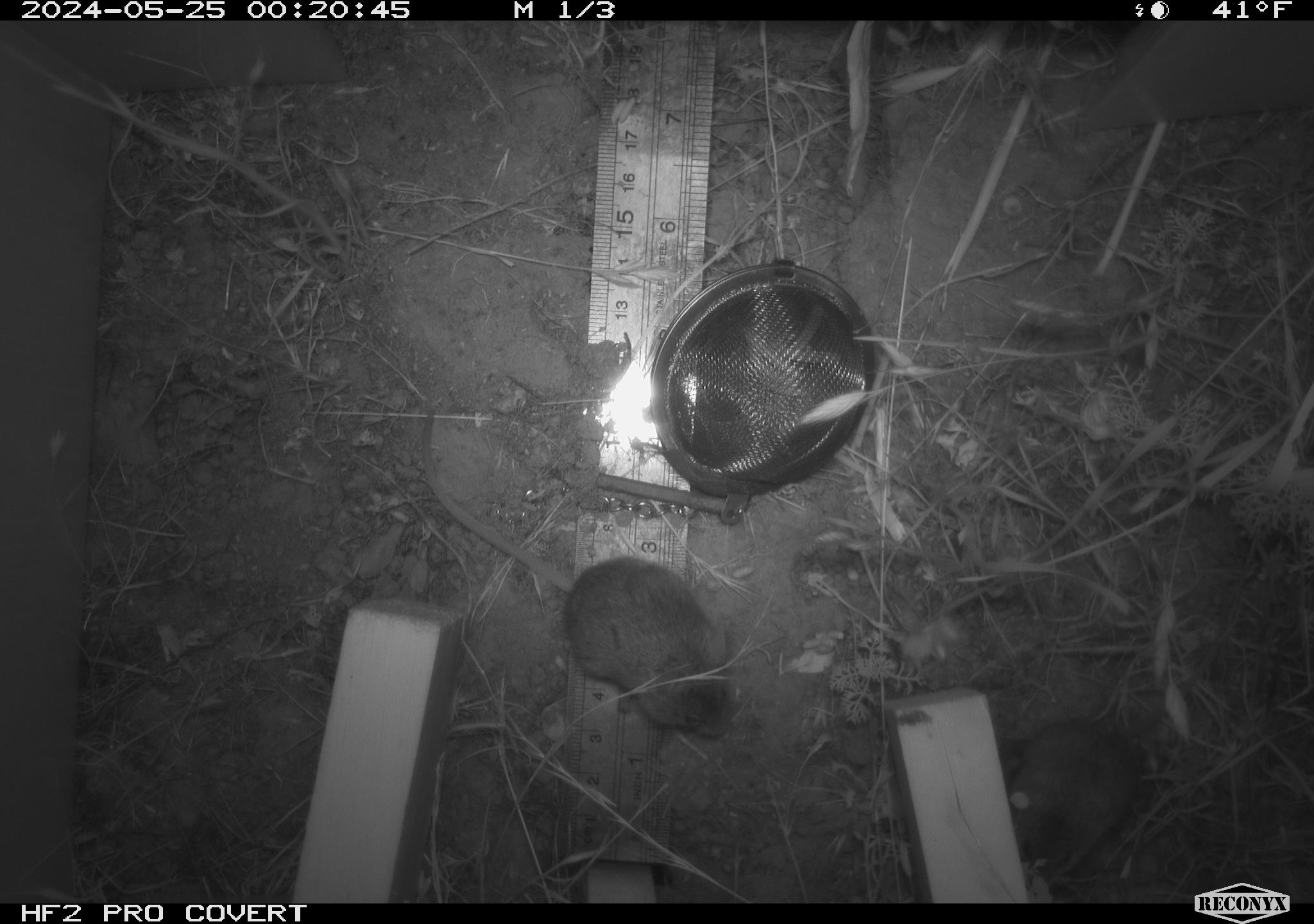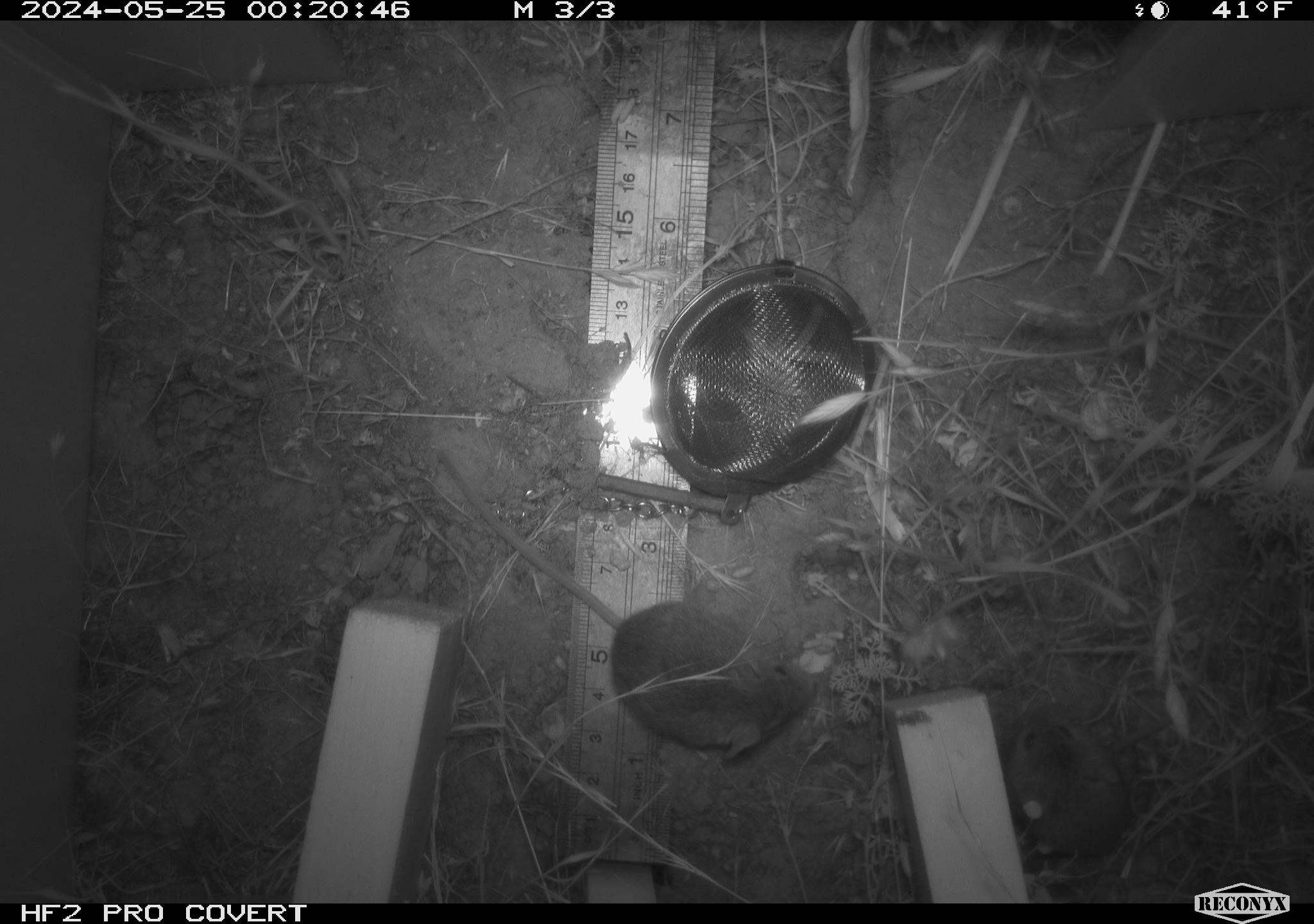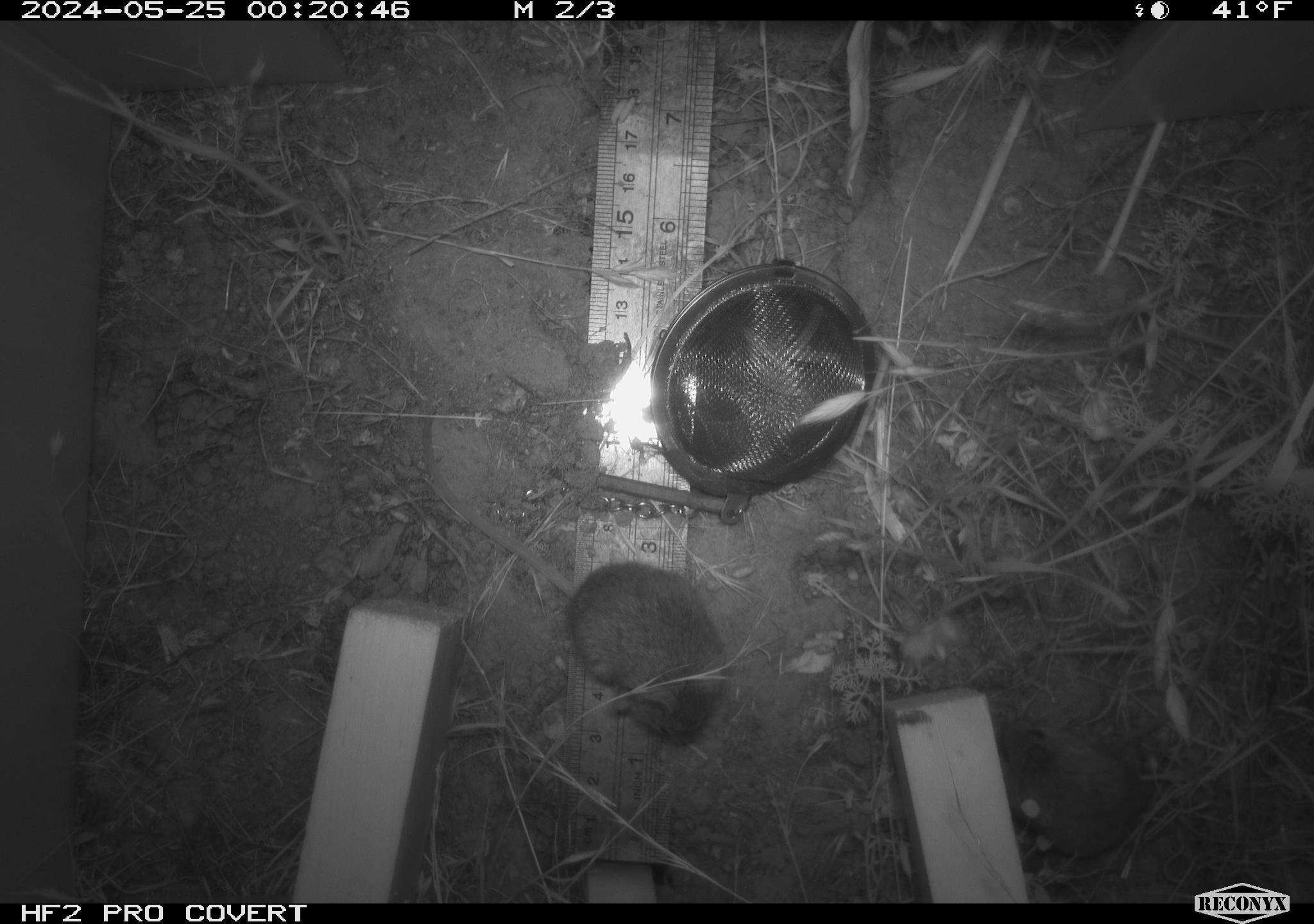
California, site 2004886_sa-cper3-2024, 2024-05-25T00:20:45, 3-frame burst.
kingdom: Animalia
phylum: Chordata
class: Mammalia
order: Rodentia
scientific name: Rodentia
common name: rodent